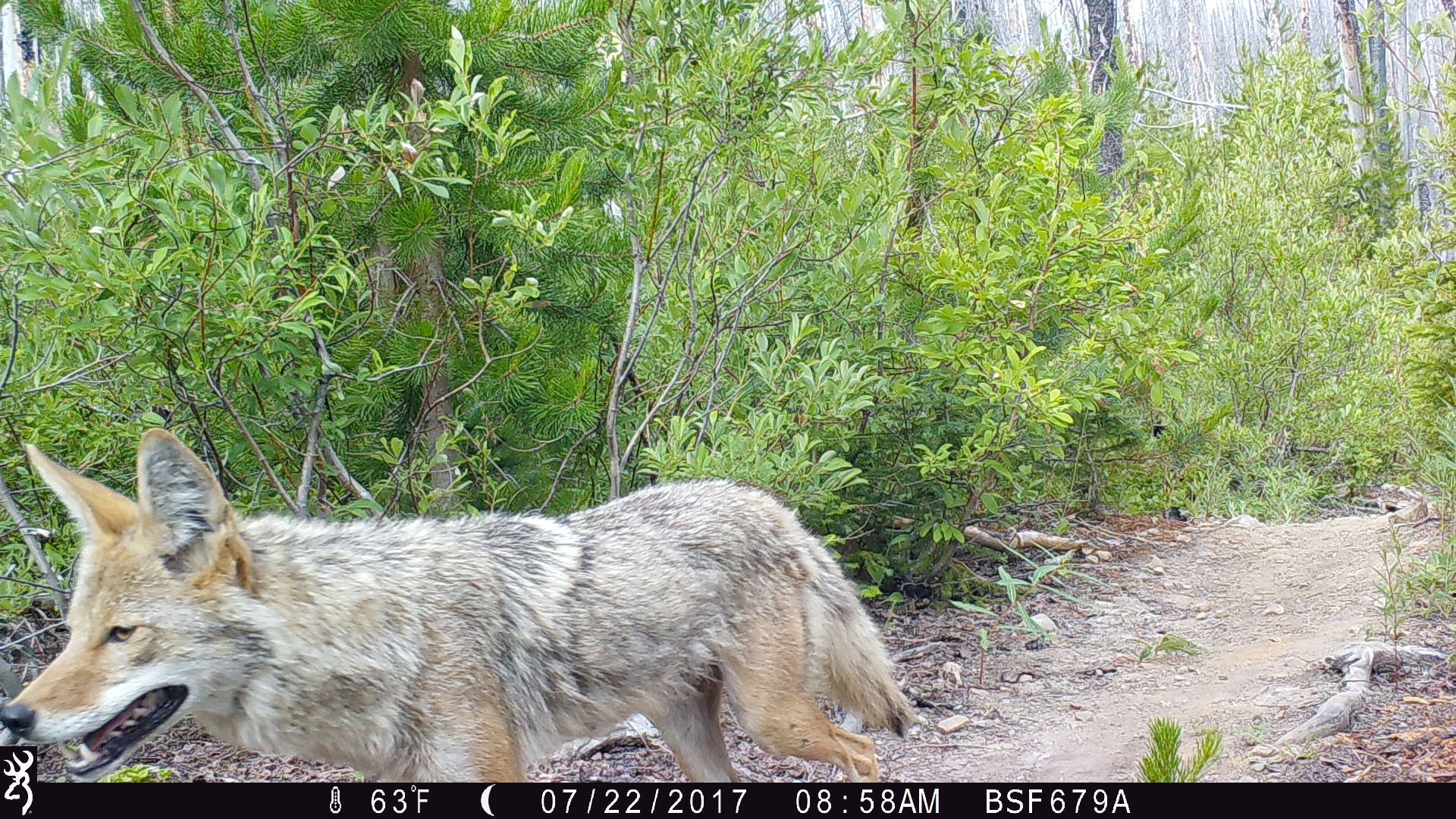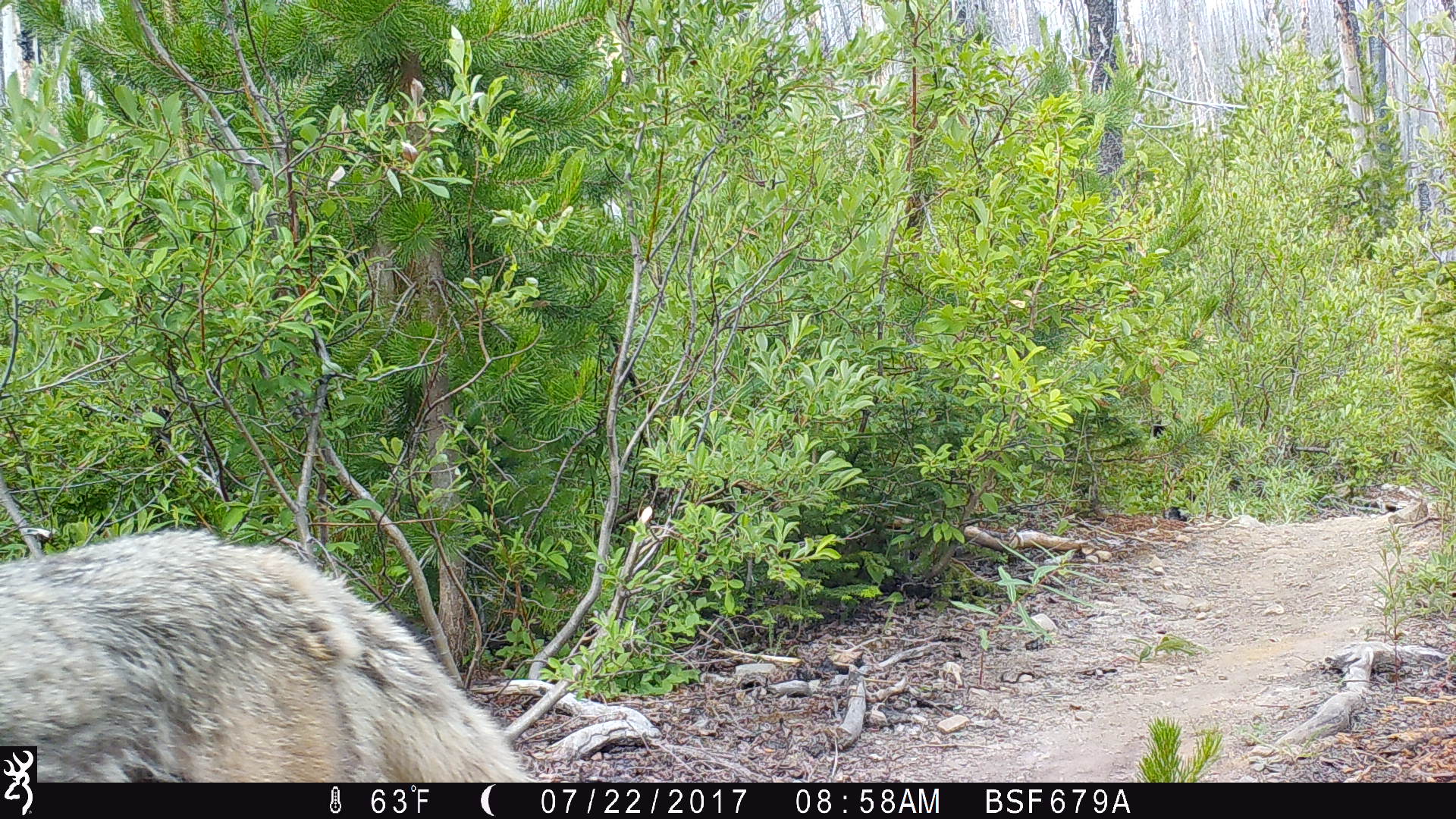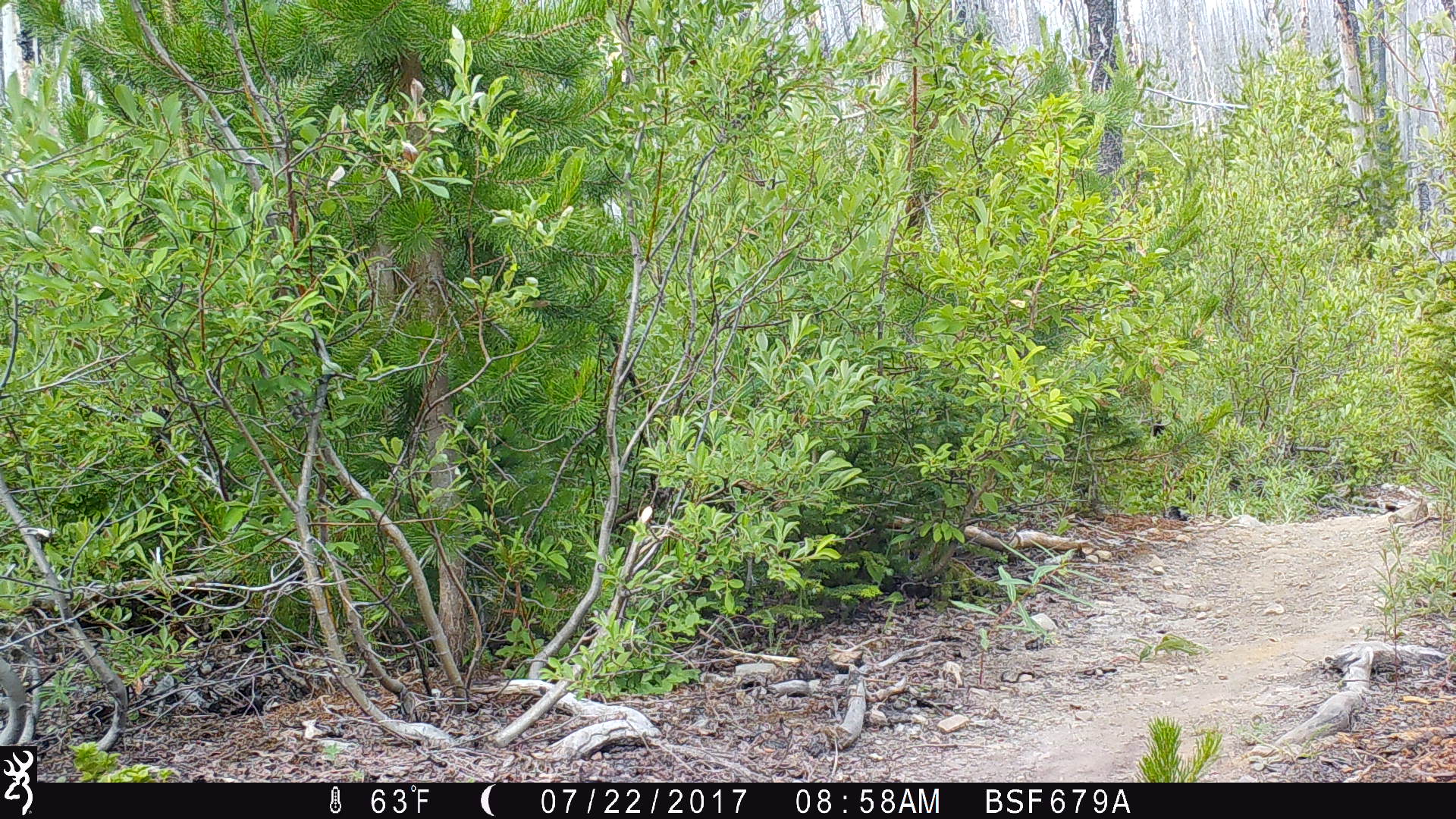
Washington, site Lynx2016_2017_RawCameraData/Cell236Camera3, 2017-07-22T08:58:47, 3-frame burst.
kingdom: Animalia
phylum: Chordata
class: Mammalia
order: Carnivora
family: Canidae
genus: Canis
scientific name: Canis latrans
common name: coyote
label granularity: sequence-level